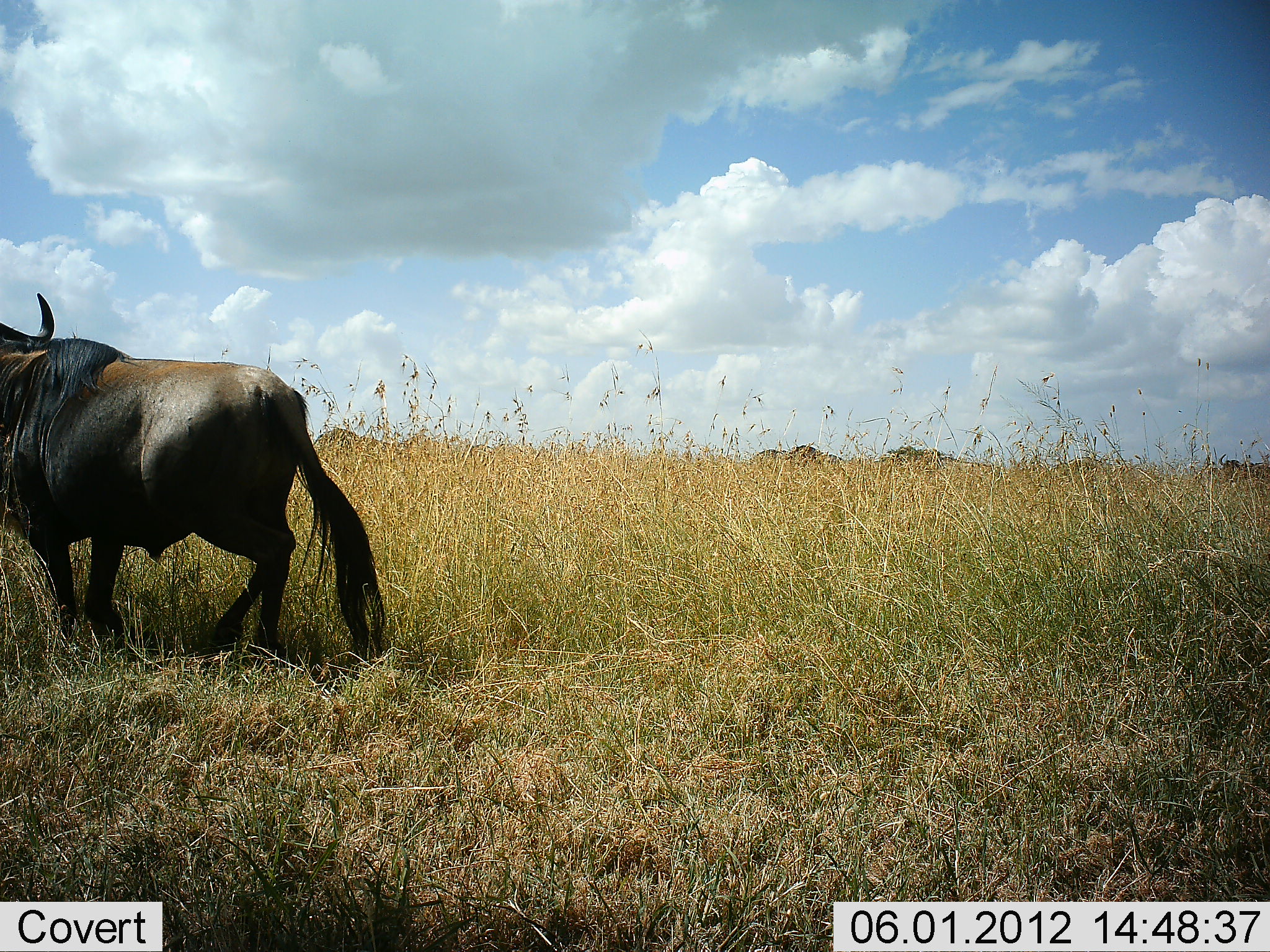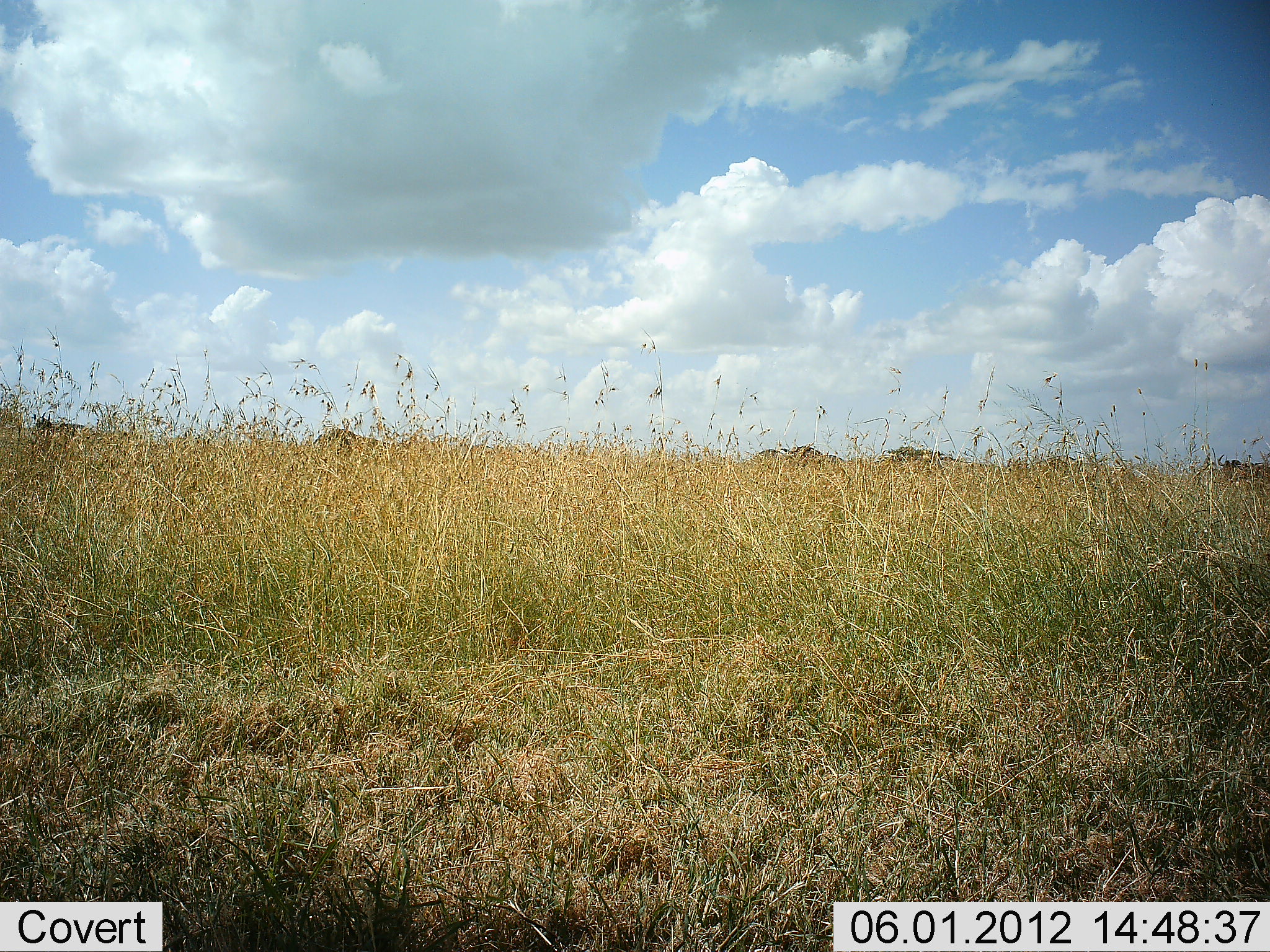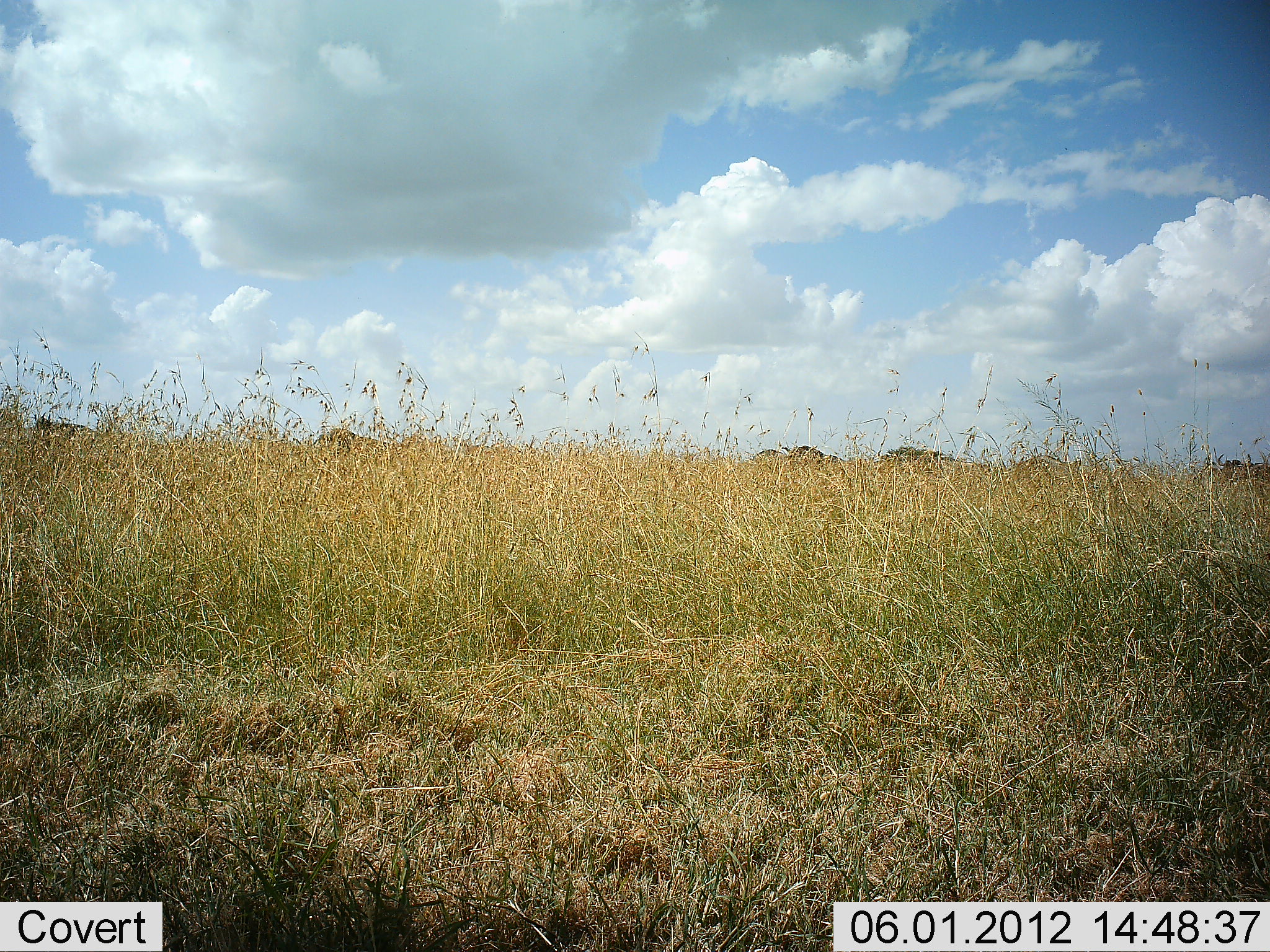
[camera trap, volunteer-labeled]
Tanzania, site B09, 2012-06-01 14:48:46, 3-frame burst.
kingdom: Animalia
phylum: Chordata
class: Mammalia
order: Artiodactyla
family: Bovidae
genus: Connochaetes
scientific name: Connochaetes taurinus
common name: blue wildebeest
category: wildebeest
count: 1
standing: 10%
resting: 0%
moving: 100%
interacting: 0%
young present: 0%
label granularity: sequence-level